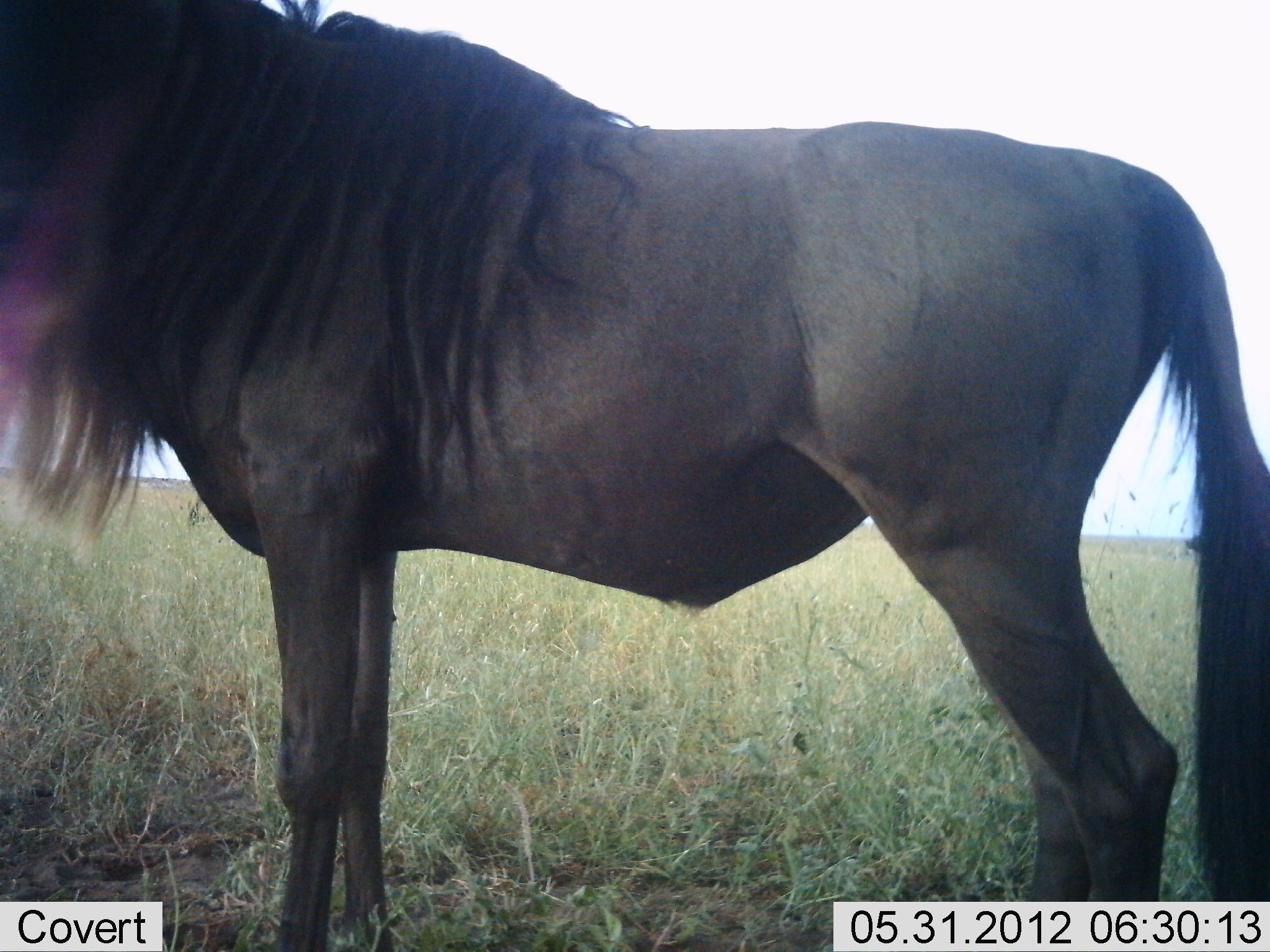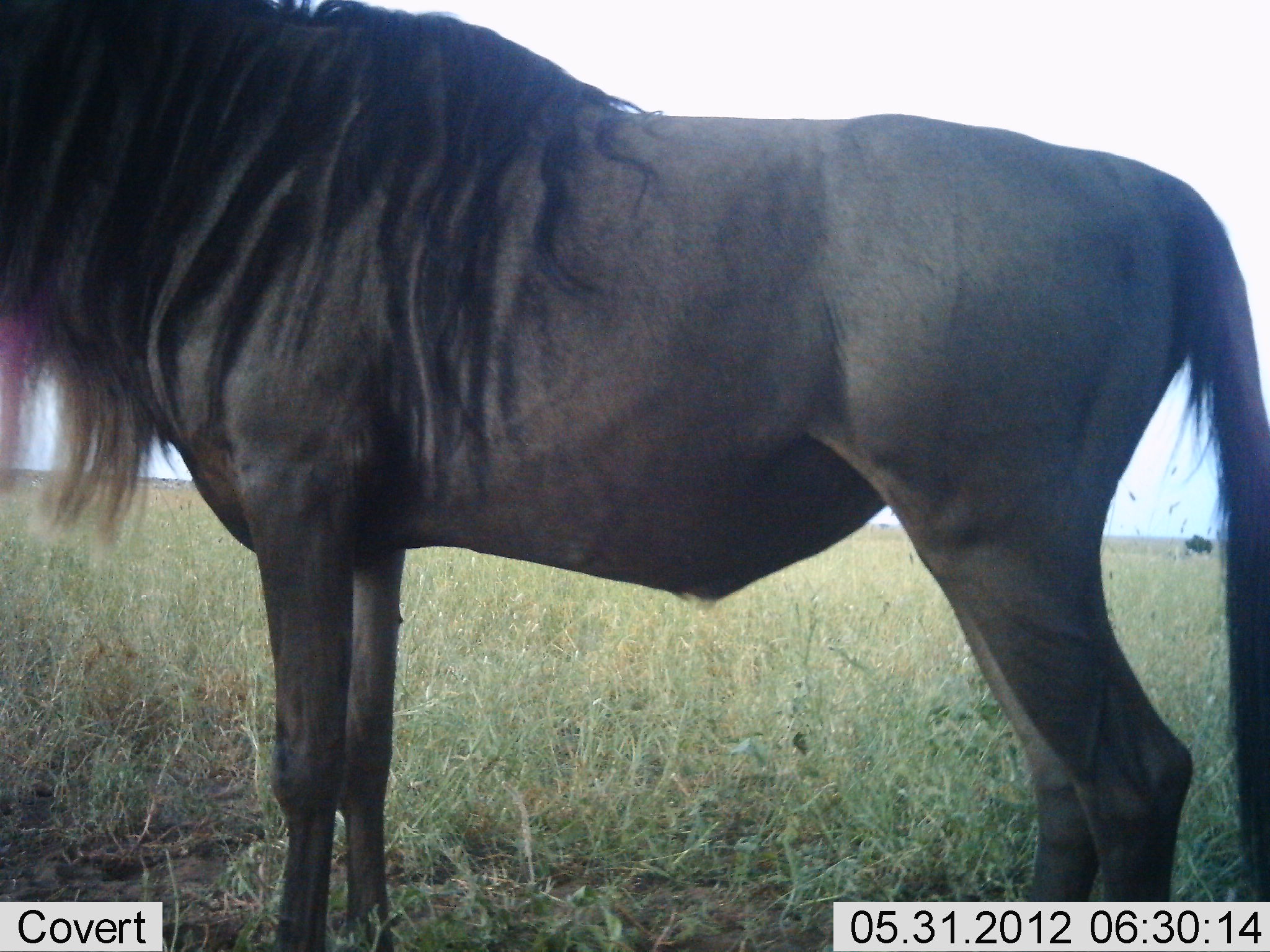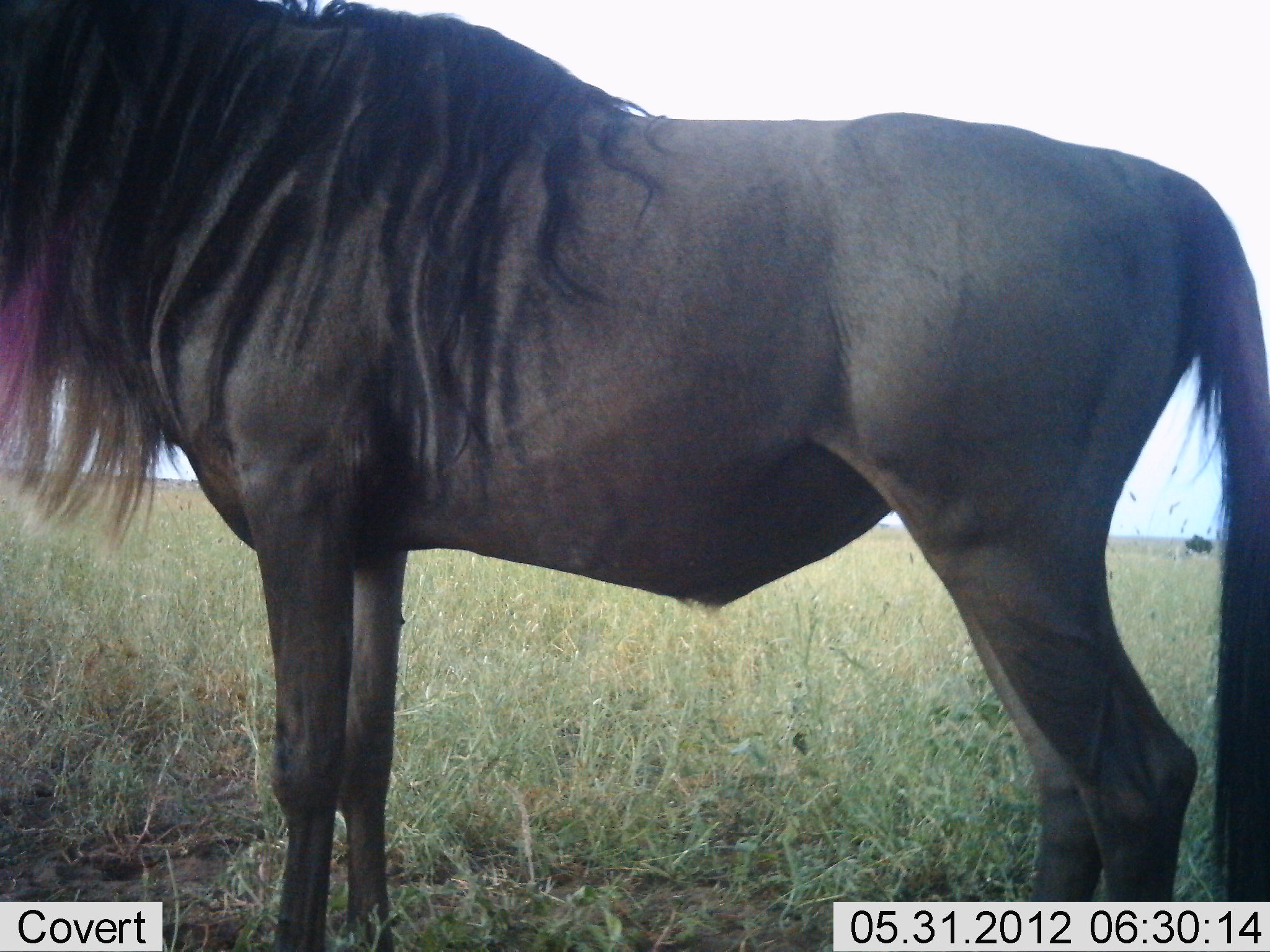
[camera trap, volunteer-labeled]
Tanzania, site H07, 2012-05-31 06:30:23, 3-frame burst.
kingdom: Animalia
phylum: Chordata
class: Mammalia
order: Artiodactyla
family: Bovidae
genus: Connochaetes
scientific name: Connochaetes taurinus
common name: blue wildebeest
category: wildebeest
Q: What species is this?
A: Wildebeest (blue wildebeest) (Connochaetes taurinus).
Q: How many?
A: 1.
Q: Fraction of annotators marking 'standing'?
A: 100%.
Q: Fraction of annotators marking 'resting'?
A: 0%.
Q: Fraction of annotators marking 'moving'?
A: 10%.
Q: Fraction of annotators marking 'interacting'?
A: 0%.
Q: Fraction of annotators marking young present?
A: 0%.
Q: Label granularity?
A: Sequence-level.